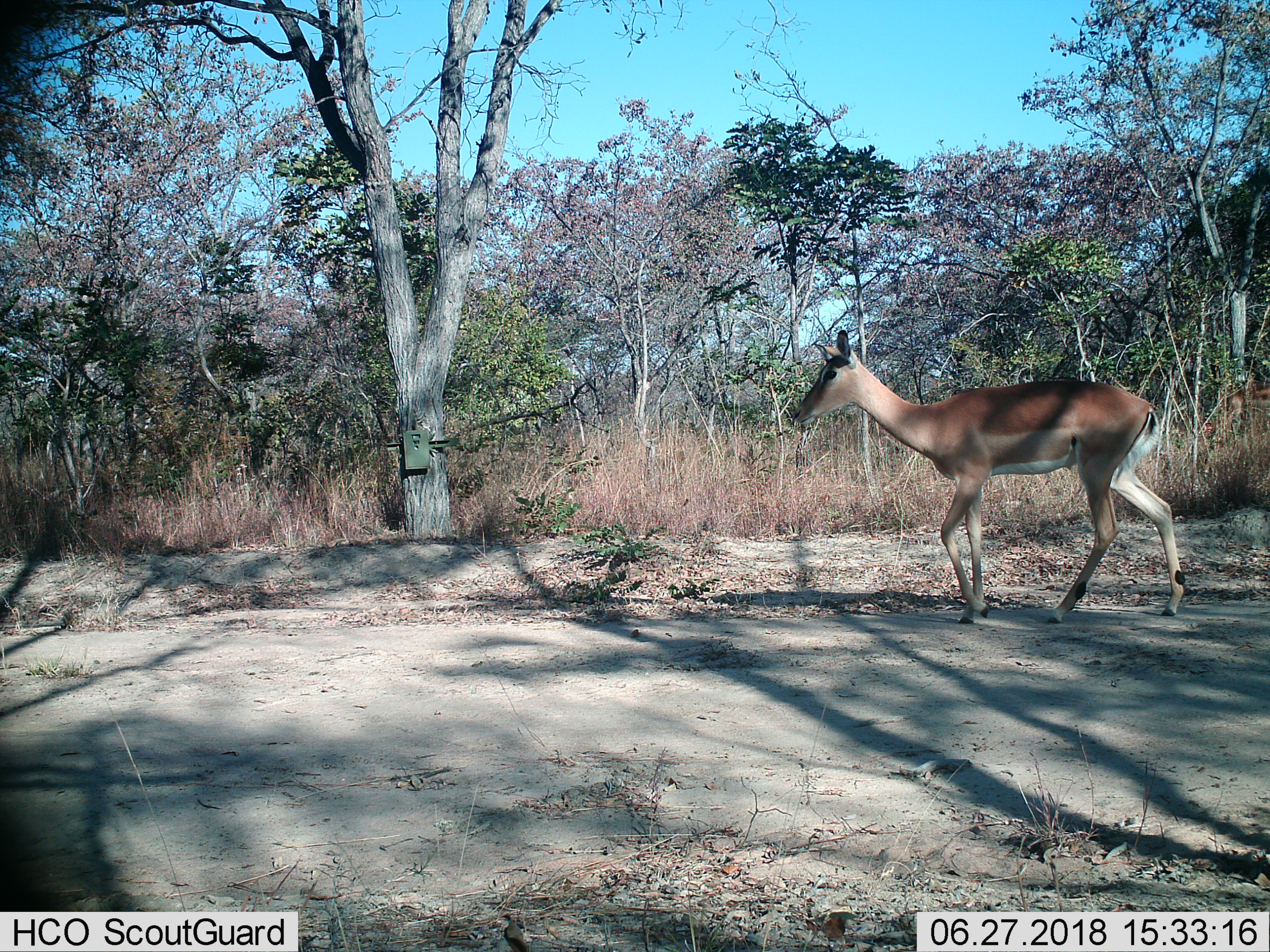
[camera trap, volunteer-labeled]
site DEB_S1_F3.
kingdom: Animalia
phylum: Chordata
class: Mammalia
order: Artiodactyla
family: Bovidae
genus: Aepyceros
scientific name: Aepyceros melampus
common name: impala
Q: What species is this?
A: Impala (Aepyceros melampus).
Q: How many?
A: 1.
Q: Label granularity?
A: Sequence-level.